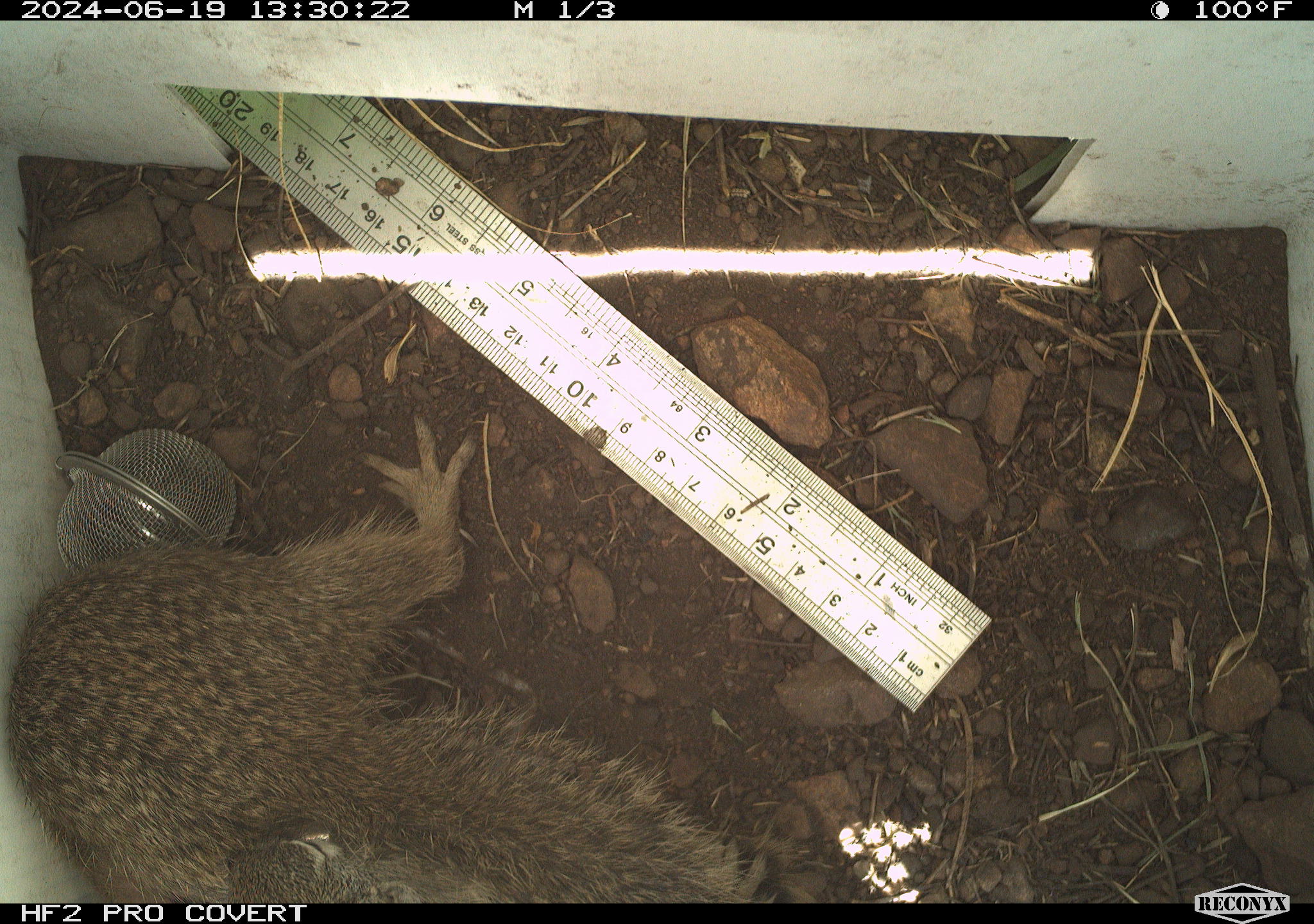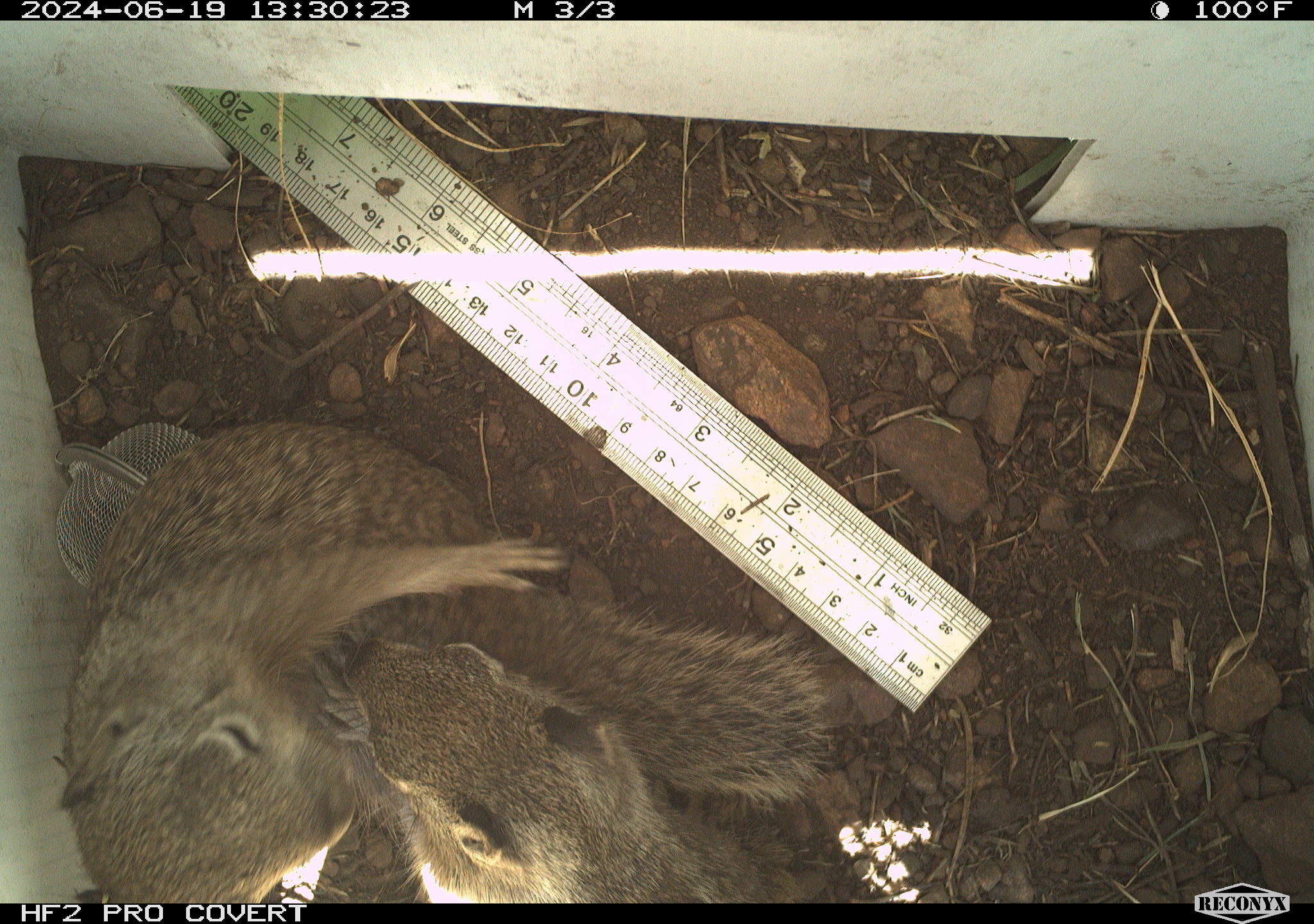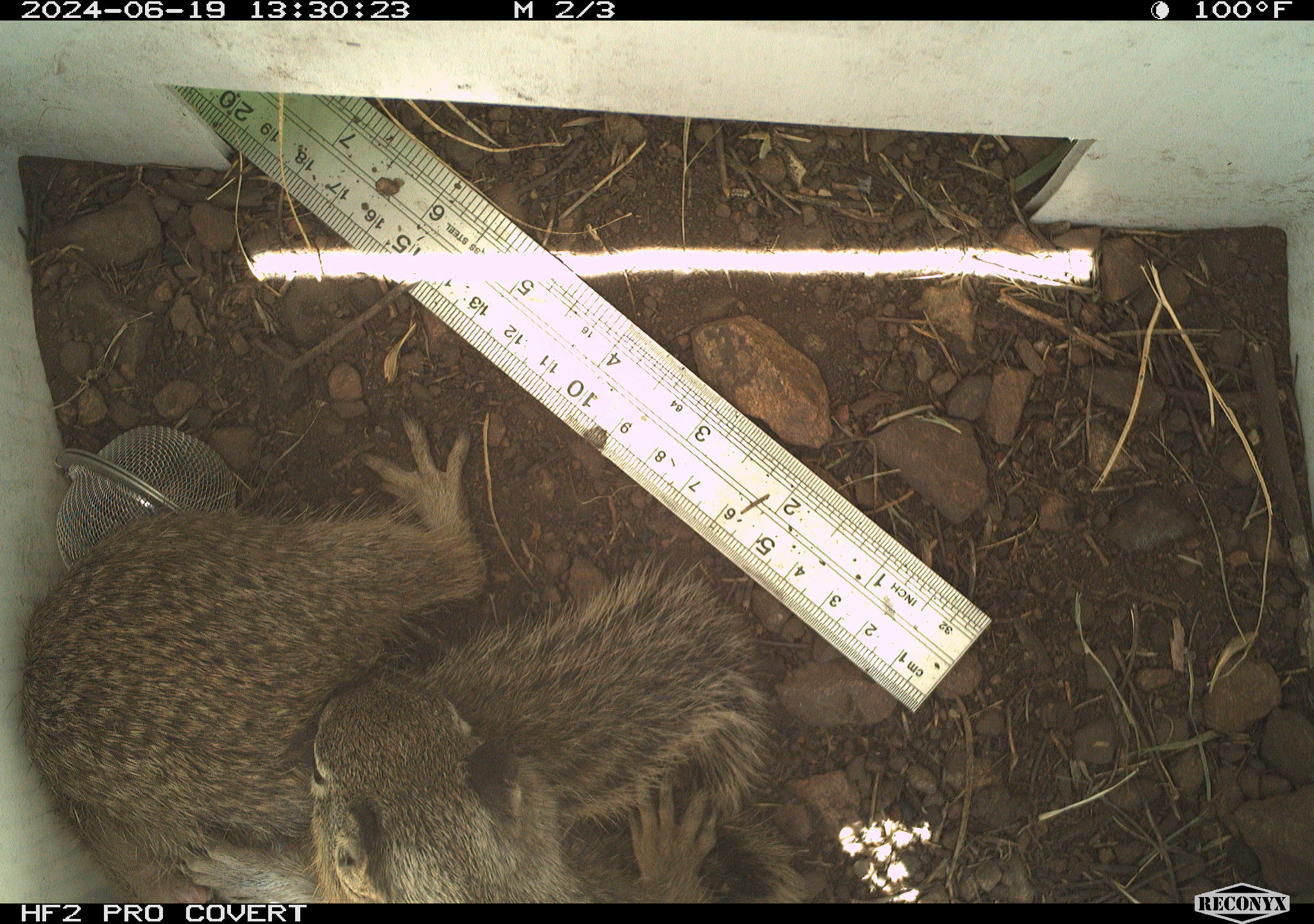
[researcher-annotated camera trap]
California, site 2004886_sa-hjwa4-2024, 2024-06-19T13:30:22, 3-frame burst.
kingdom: Animalia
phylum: Chordata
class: Mammalia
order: Rodentia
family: Sciuridae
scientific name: Sciuridae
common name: squirrels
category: sciuridae family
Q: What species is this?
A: Sciuridae family (squirrels) (Sciuridae).